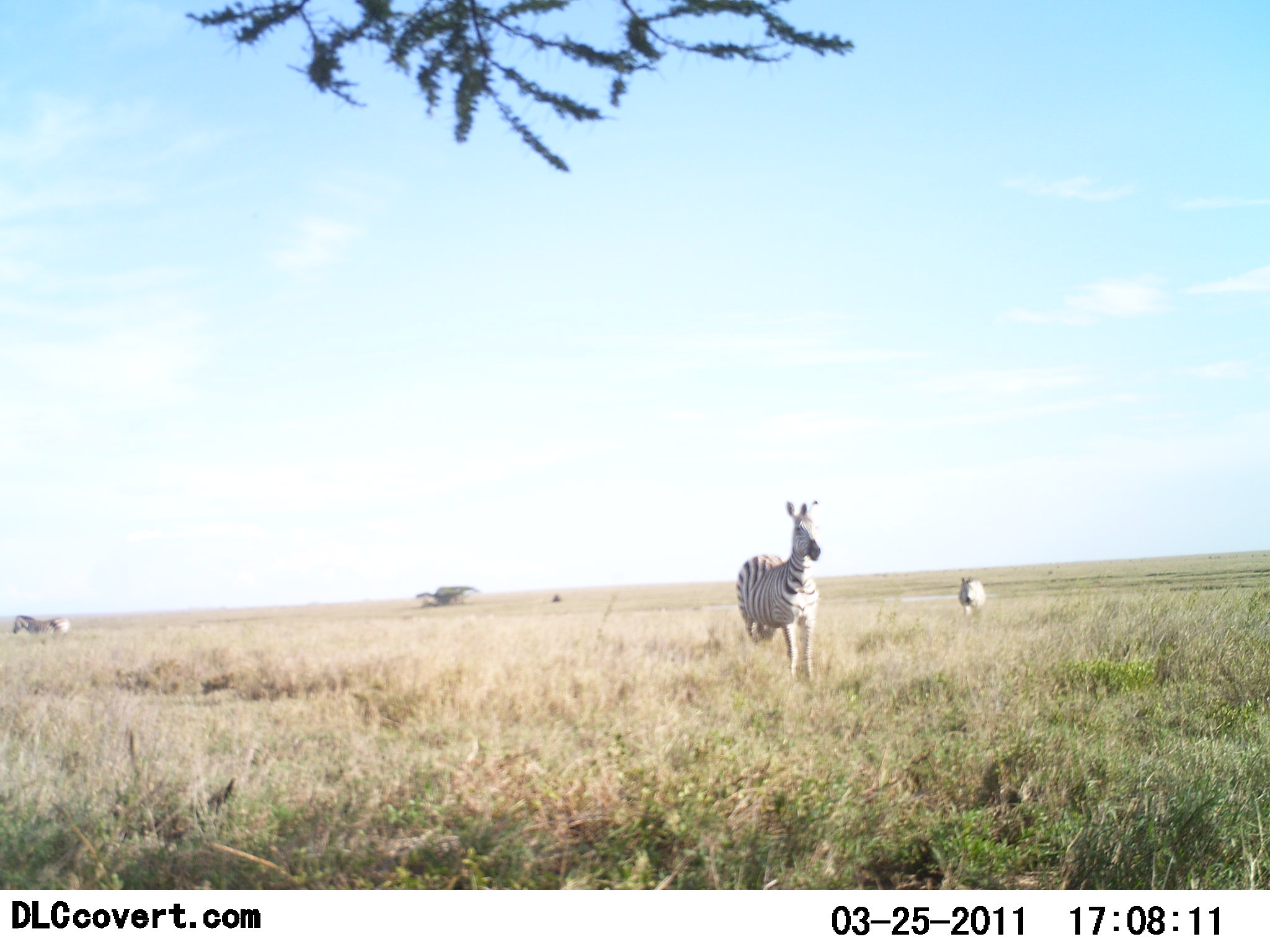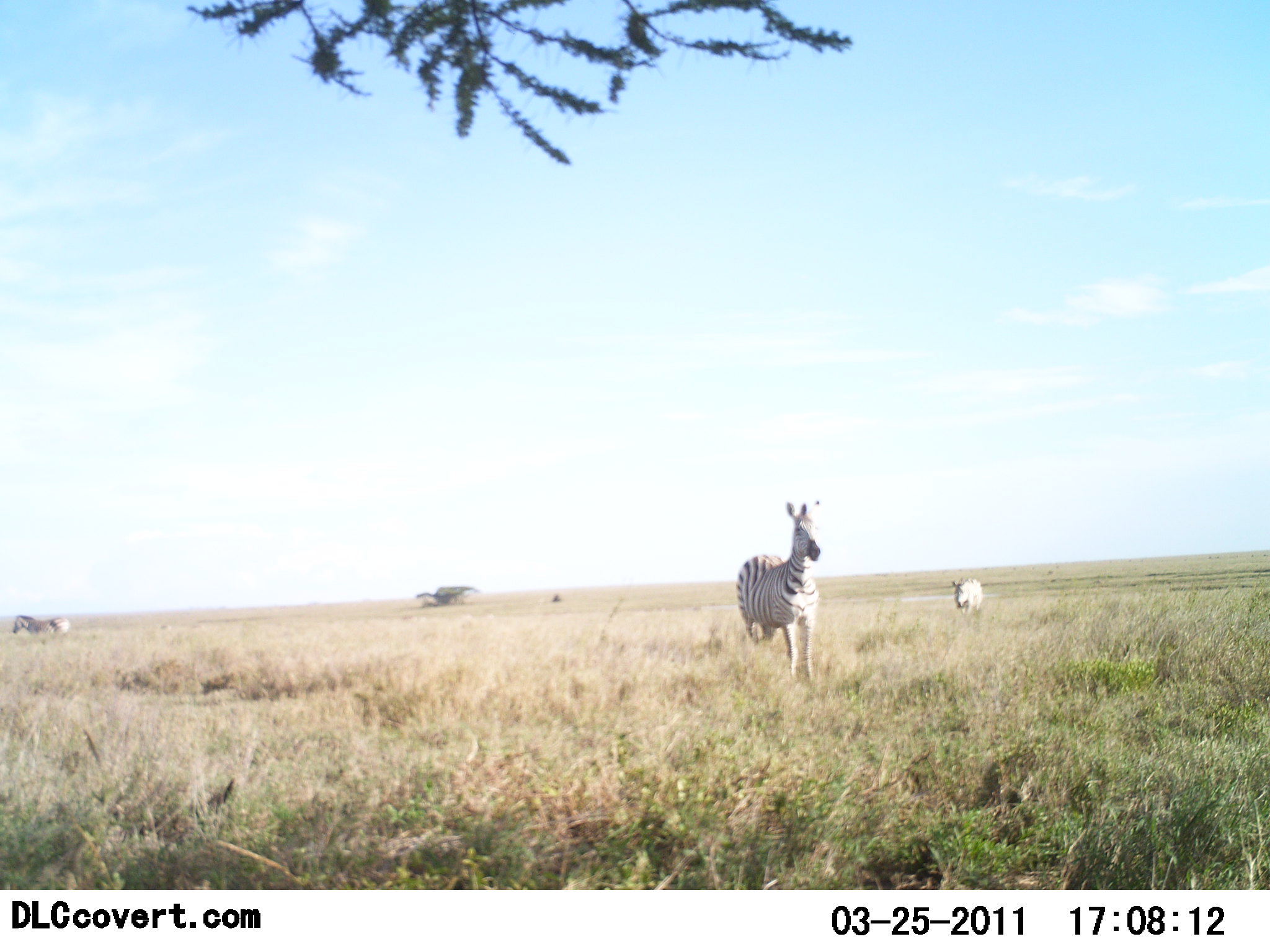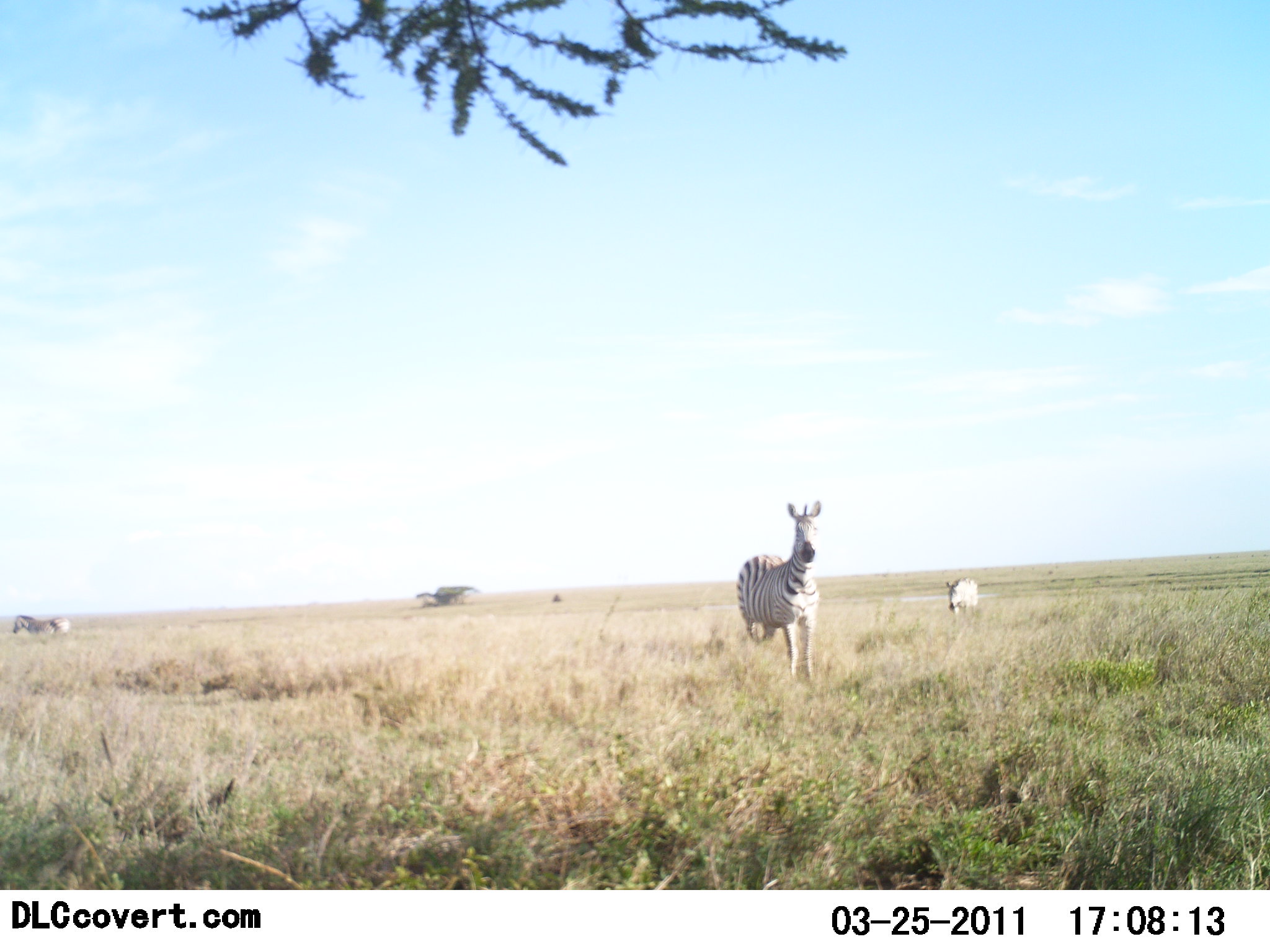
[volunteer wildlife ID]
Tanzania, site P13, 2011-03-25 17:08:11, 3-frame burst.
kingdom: Animalia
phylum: Chordata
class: Mammalia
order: Perissodactyla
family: Equidae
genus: Equus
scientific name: Equus quagga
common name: plains zebra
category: zebra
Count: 3.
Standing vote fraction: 90%.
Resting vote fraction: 0%.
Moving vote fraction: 20%.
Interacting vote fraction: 0%.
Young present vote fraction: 0%.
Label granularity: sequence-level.